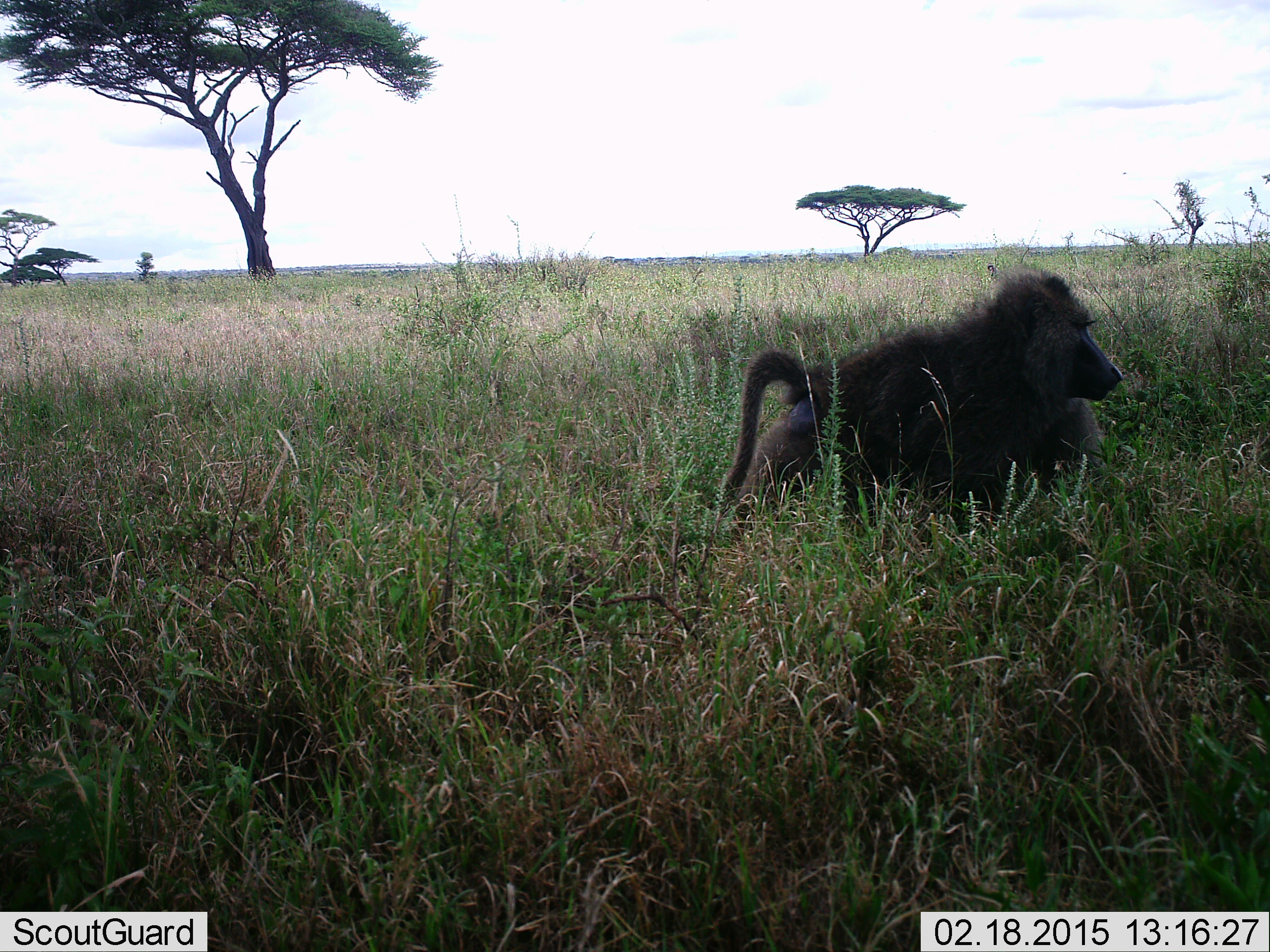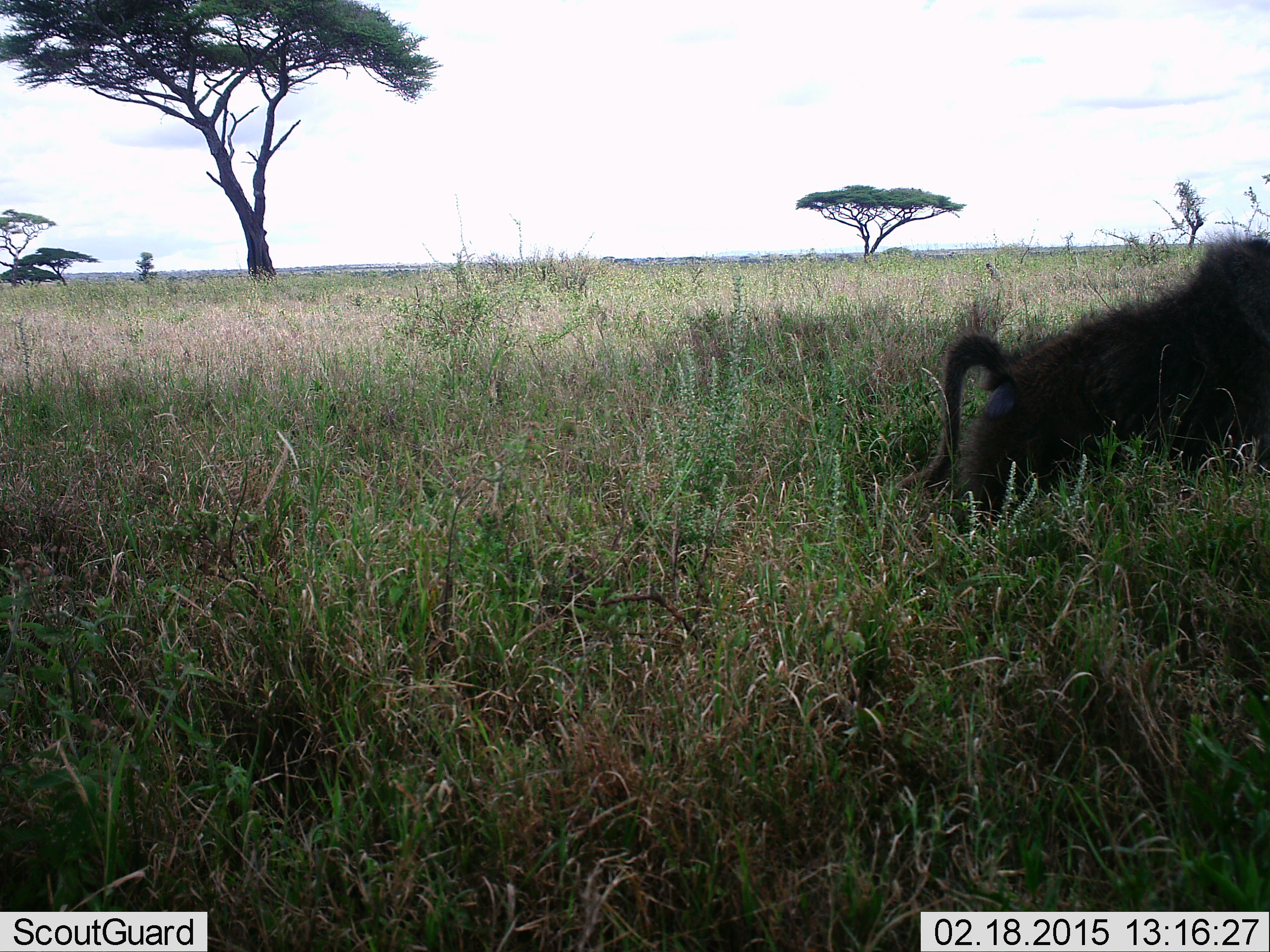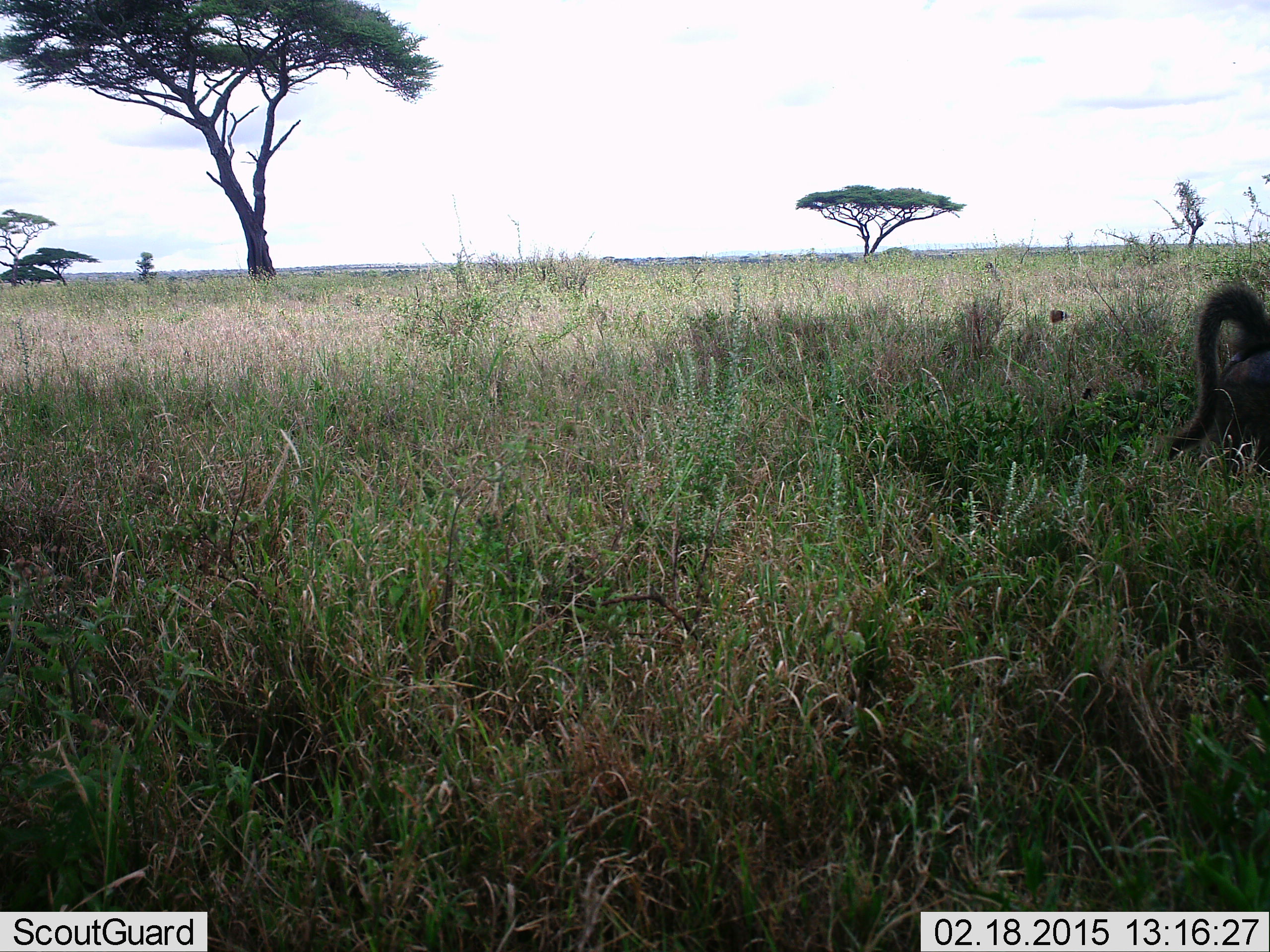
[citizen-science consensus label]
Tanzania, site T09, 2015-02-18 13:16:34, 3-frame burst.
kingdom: Animalia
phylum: Chordata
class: Mammalia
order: Primates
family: Cercopithecidae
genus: Papio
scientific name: Papio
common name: baboon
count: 1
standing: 0%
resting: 0%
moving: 100%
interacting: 0%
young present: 0%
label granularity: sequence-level